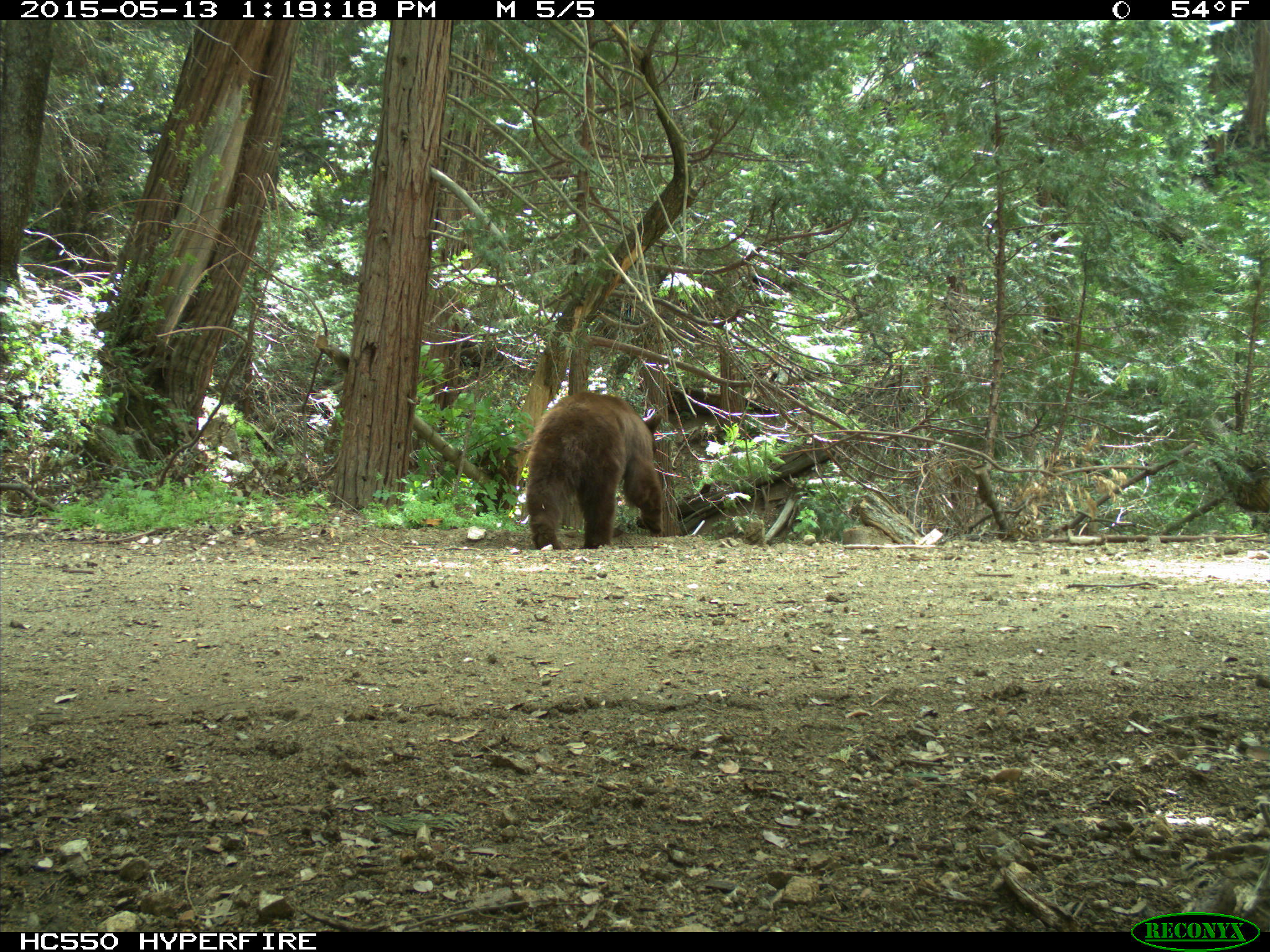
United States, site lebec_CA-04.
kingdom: Animalia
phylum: Chordata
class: Mammalia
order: Carnivora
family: Ursidae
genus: Ursus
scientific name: Ursus americanus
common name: american black bear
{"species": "Ursus americanus (american black bear)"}